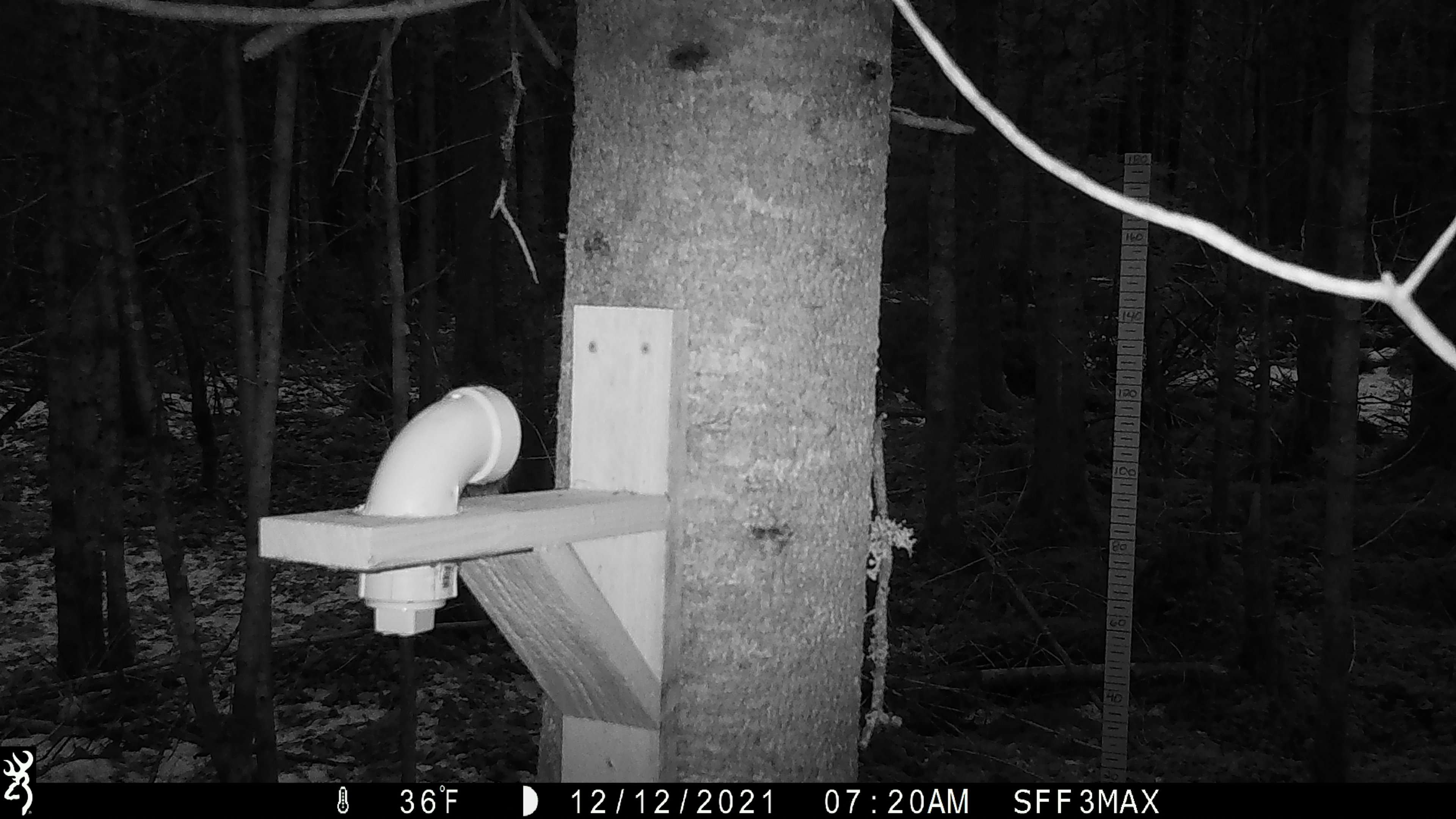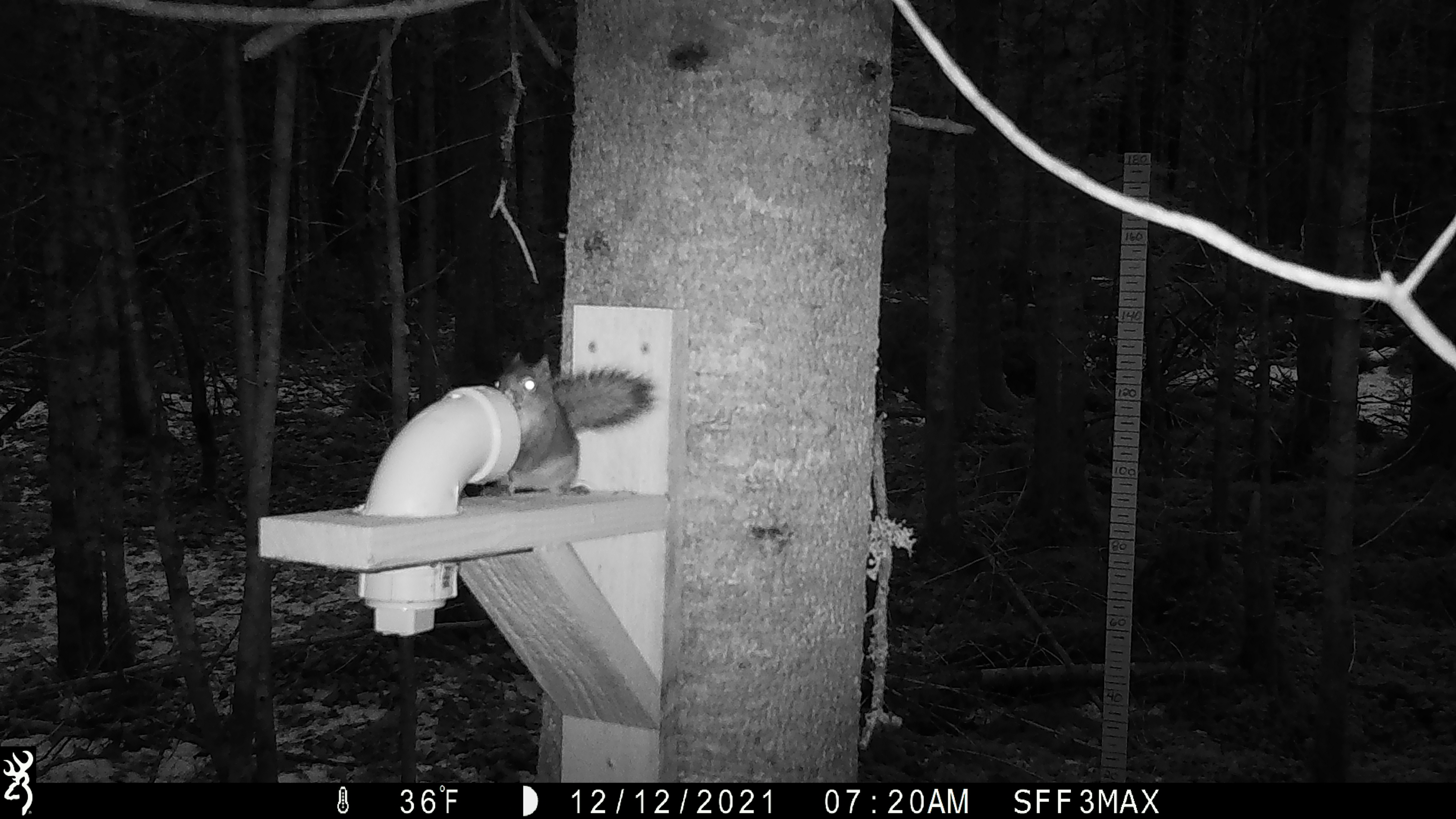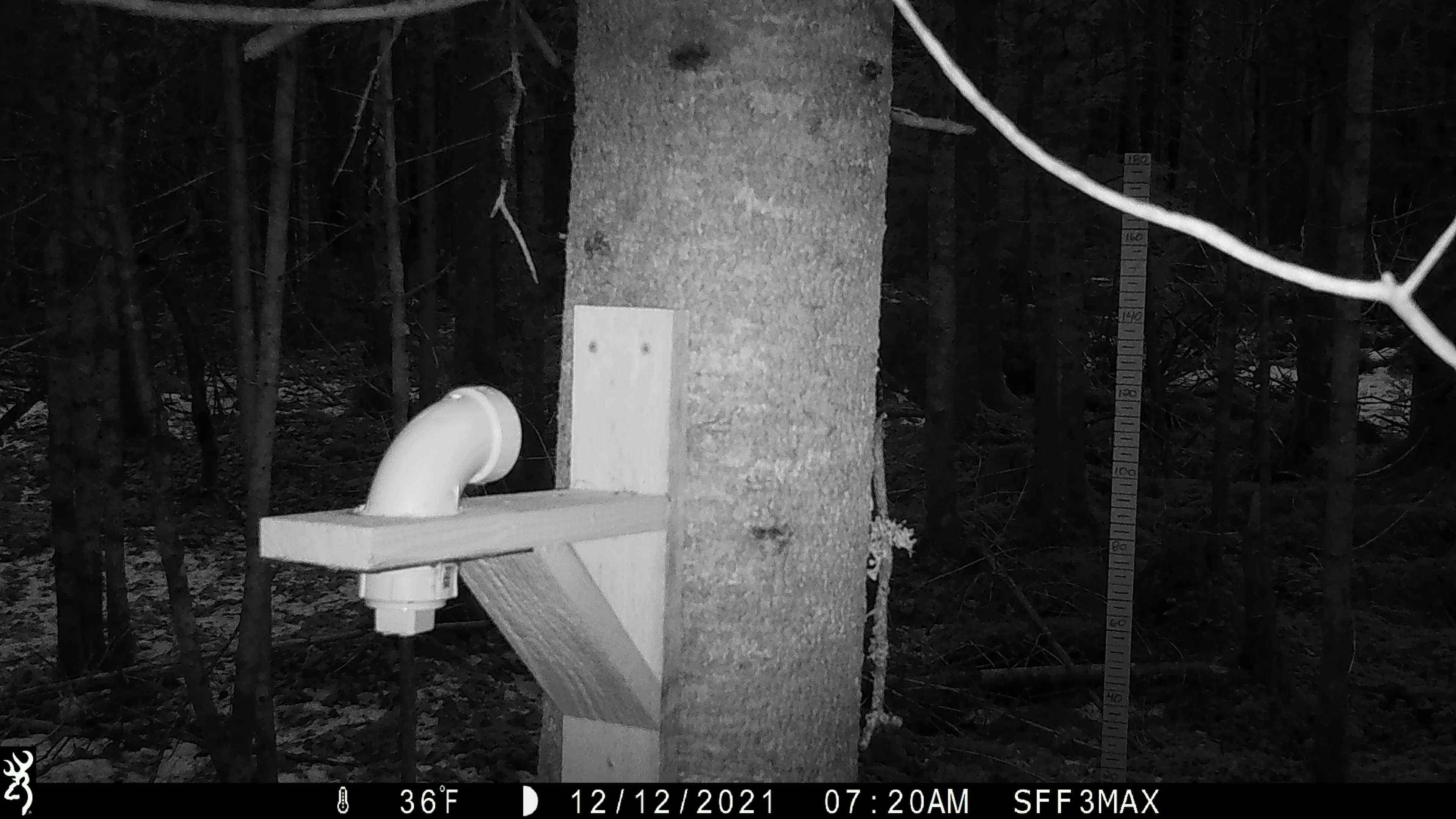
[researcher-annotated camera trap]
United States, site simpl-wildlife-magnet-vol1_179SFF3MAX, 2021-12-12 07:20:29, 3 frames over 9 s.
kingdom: Animalia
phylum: Chordata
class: Mammalia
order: Rodentia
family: Sciuridae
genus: Tamiasciurus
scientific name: Tamiasciurus hudsonicus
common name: red squirrel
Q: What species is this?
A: Red squirrel (Tamiasciurus hudsonicus).